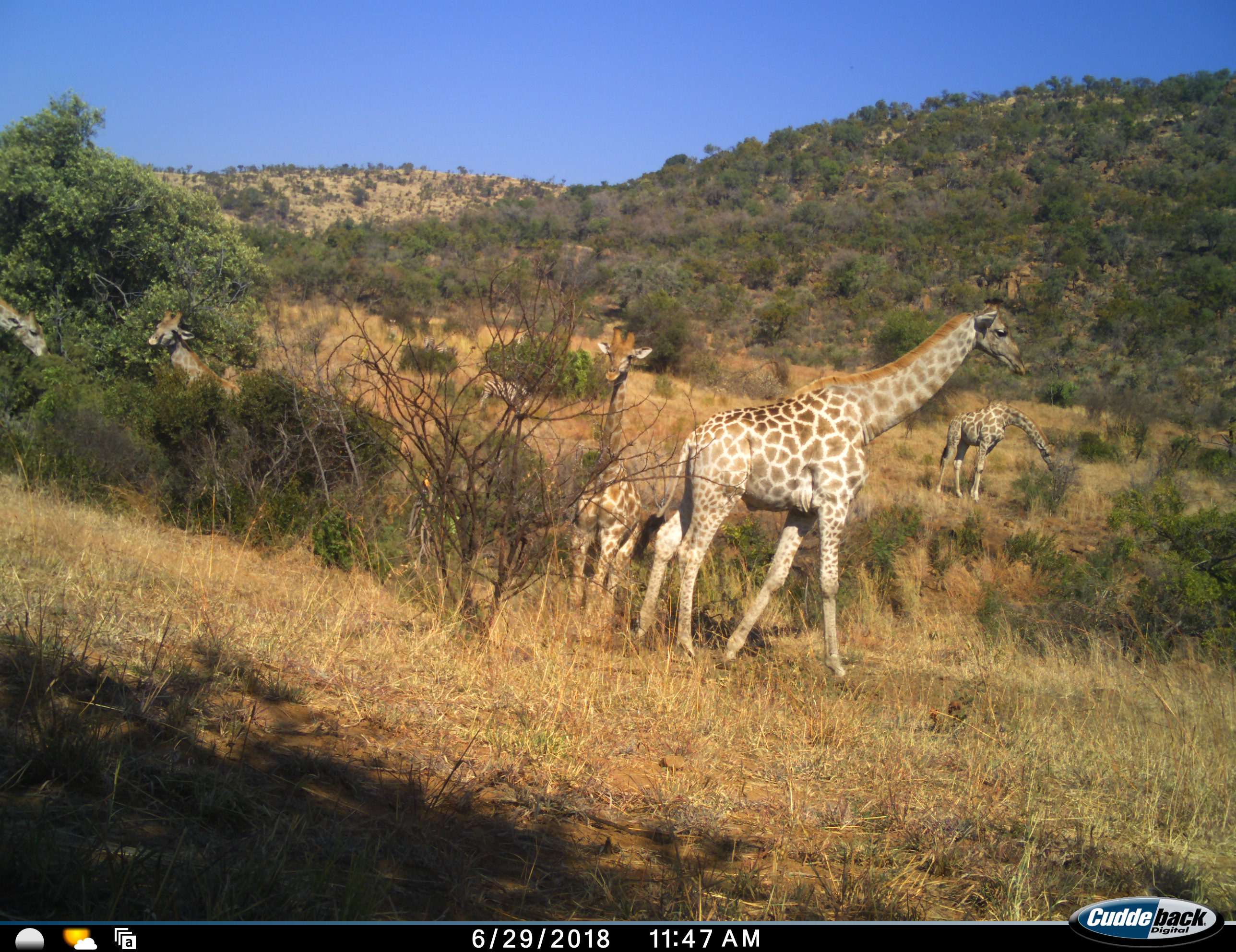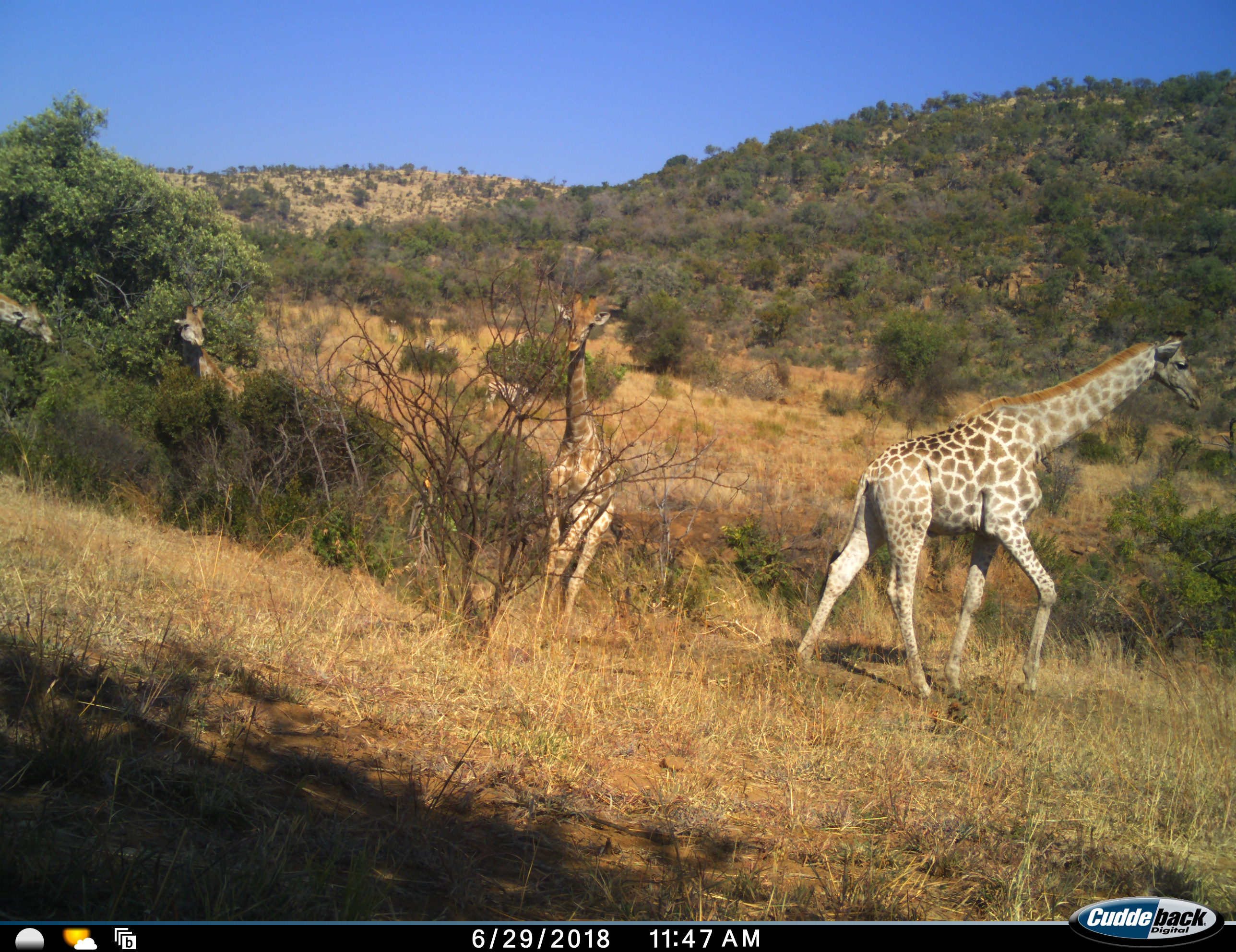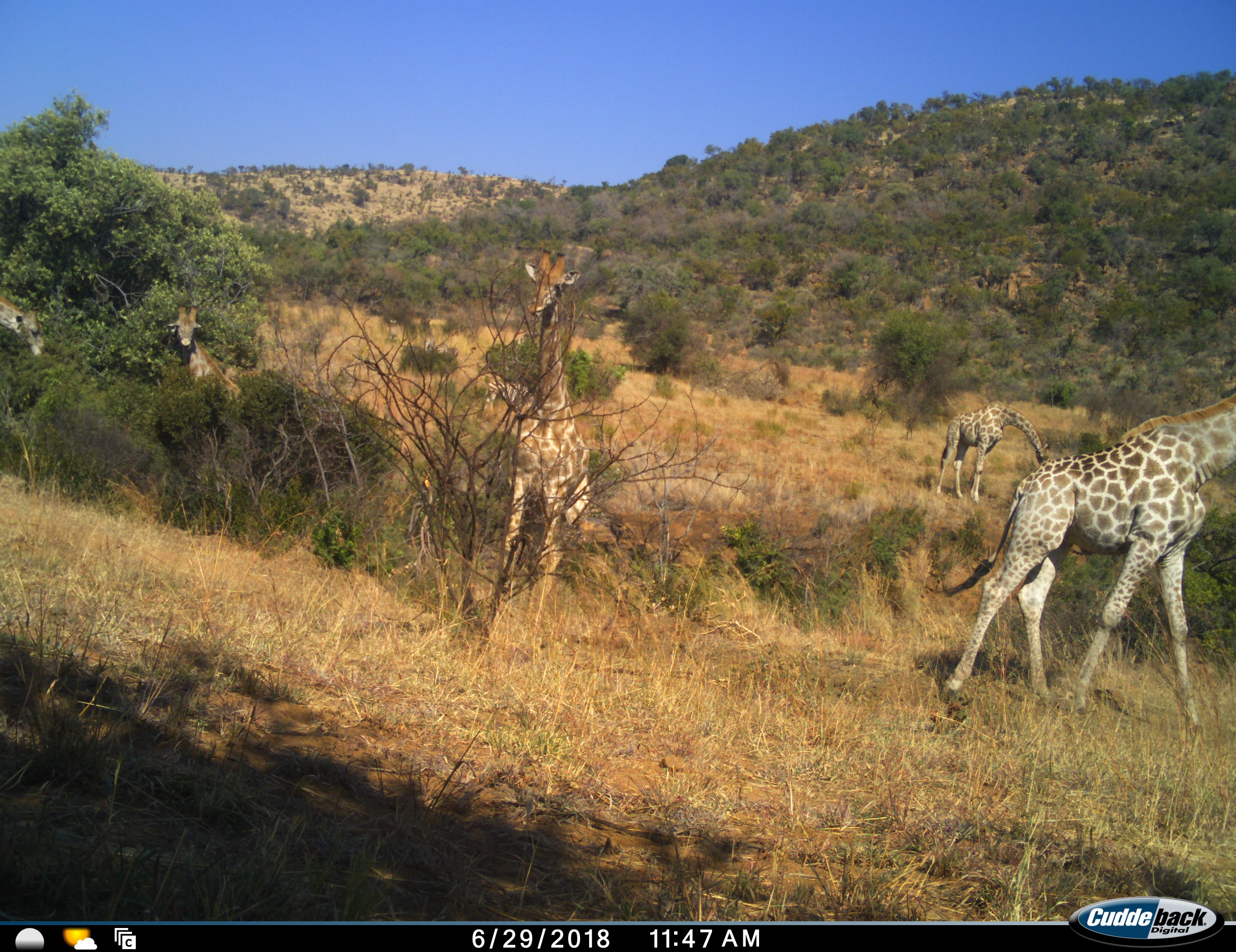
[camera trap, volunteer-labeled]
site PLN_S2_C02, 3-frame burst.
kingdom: Animalia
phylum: Chordata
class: Mammalia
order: Artiodactyla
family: Giraffidae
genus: Giraffa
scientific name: Giraffa camelopardalis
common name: giraffe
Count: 5.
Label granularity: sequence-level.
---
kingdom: Animalia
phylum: Chordata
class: Mammalia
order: Perissodactyla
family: Equidae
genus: Equus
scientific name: Equus quagga burchellii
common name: burchell's zebra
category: zebraburchells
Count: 1.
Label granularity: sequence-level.